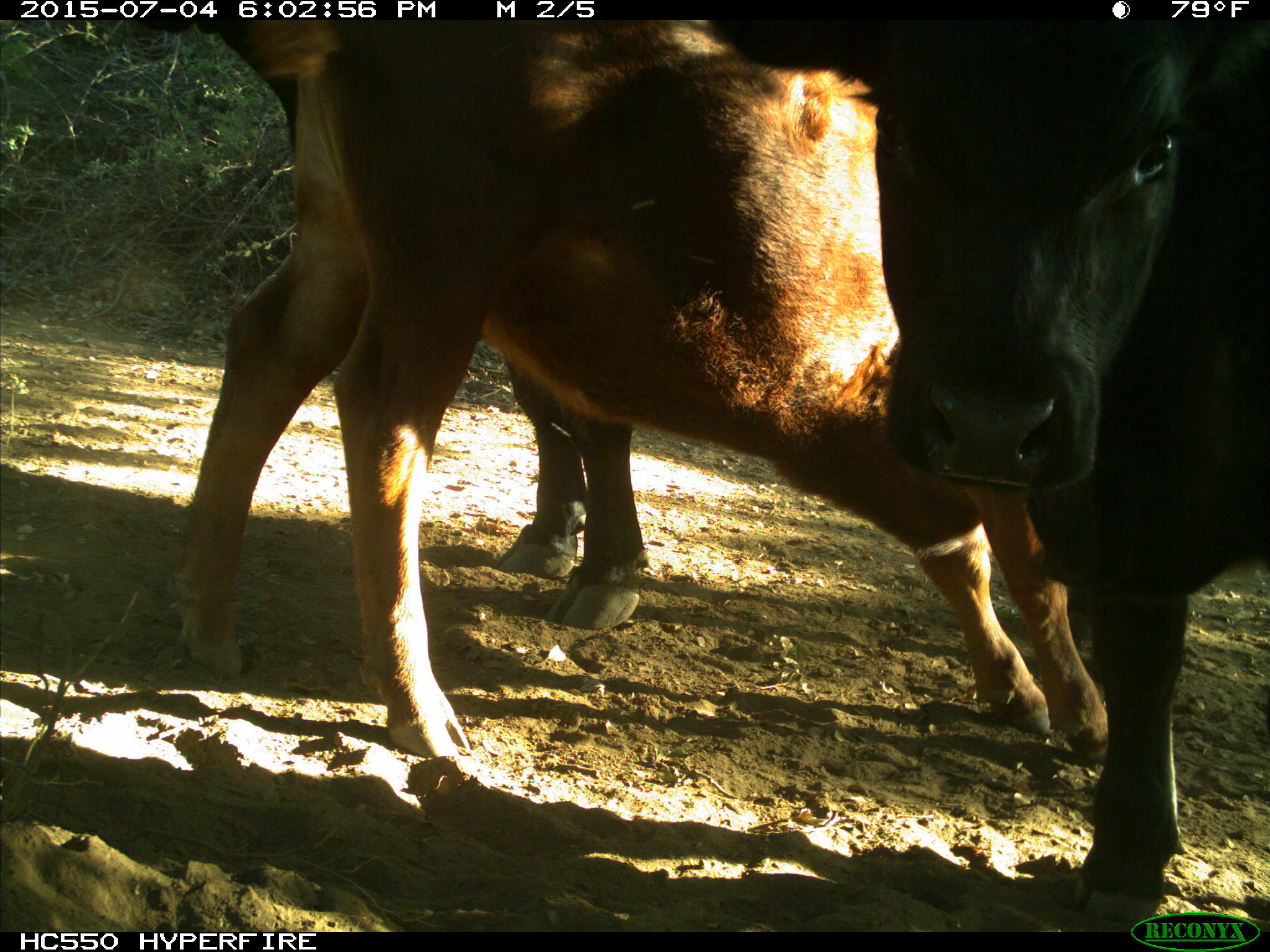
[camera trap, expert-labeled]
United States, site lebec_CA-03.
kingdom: Animalia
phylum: Chordata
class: Mammalia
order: Artiodactyla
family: Bovidae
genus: Bos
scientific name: Bos taurus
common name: domestic cow